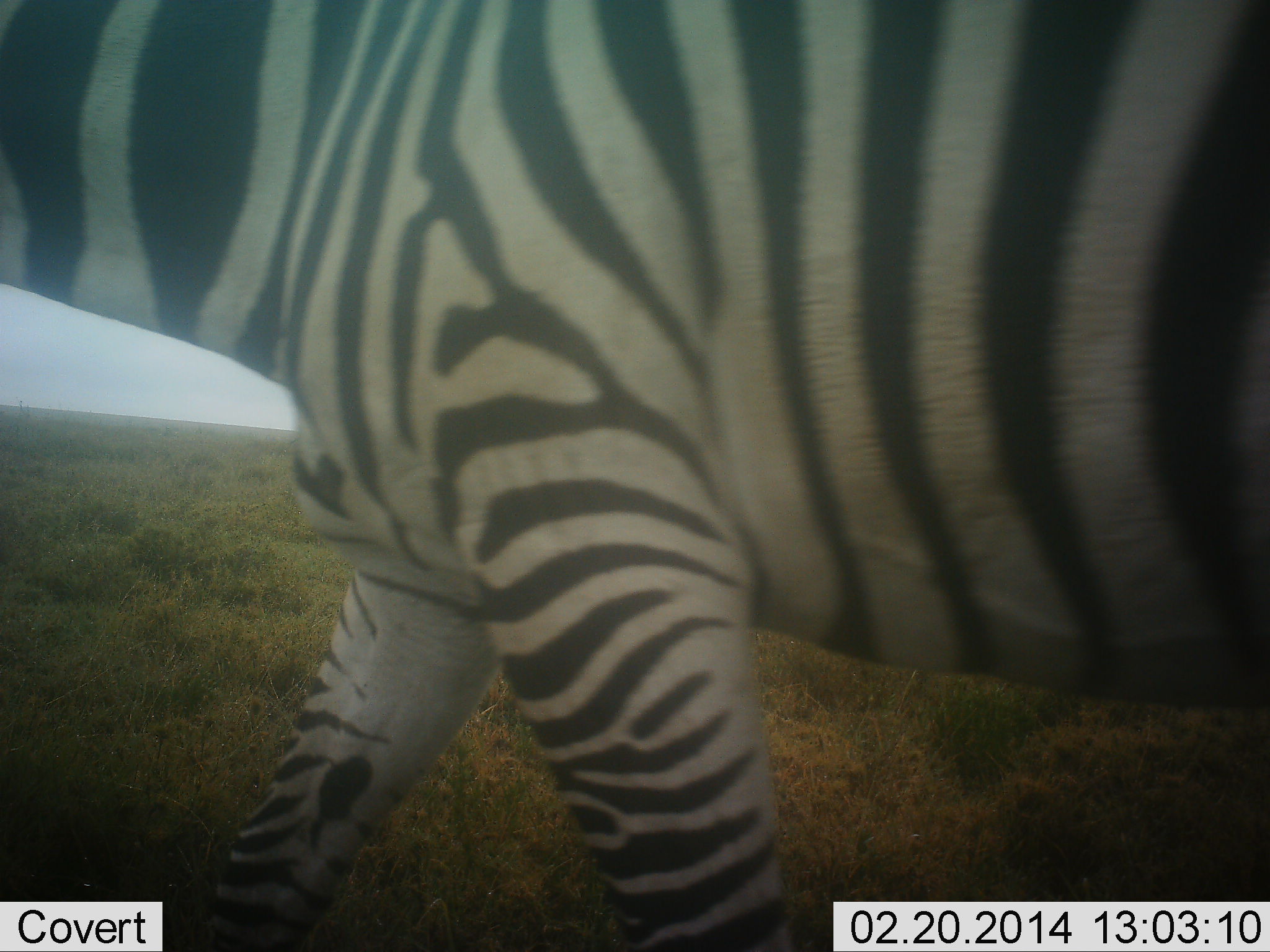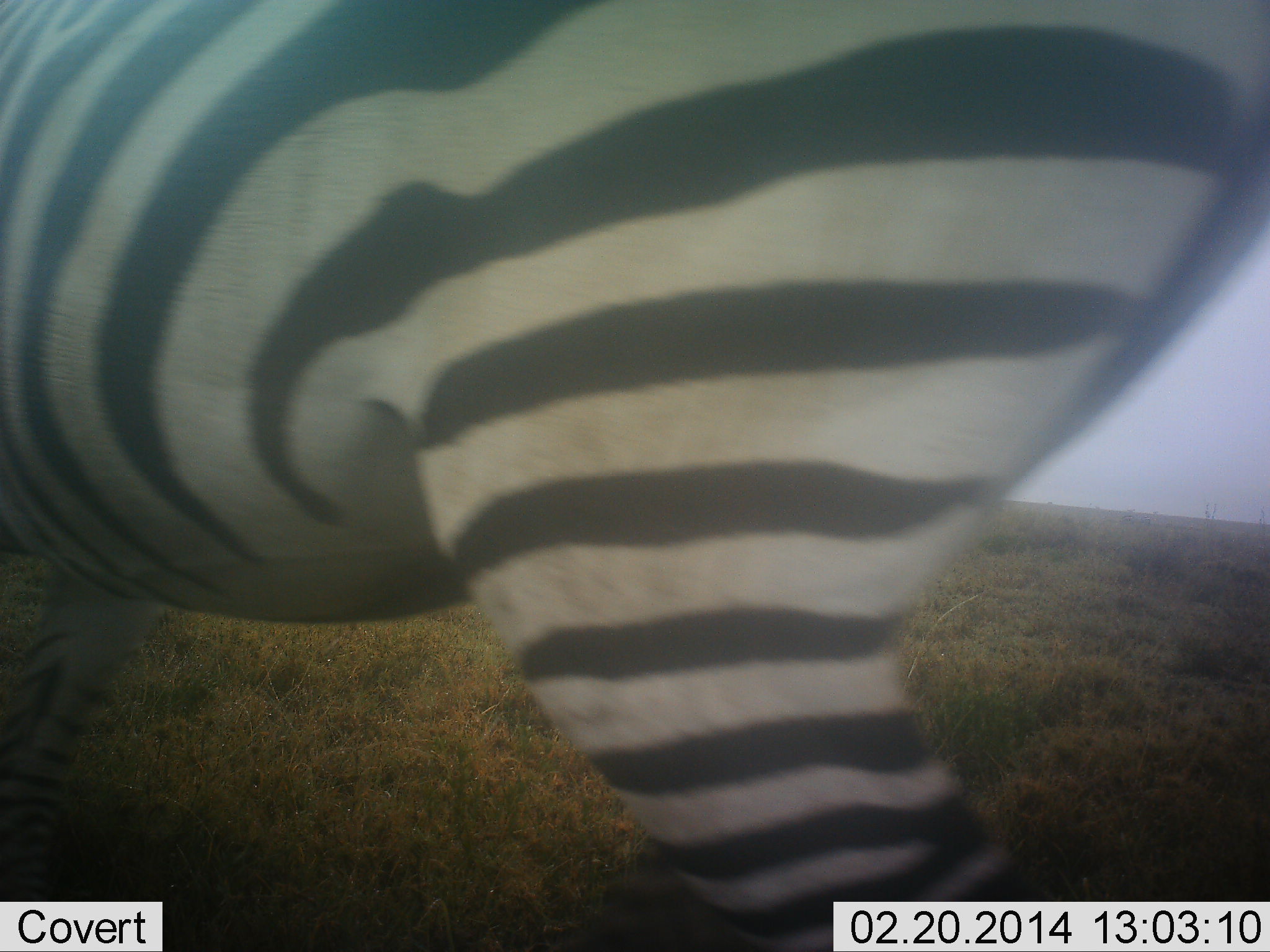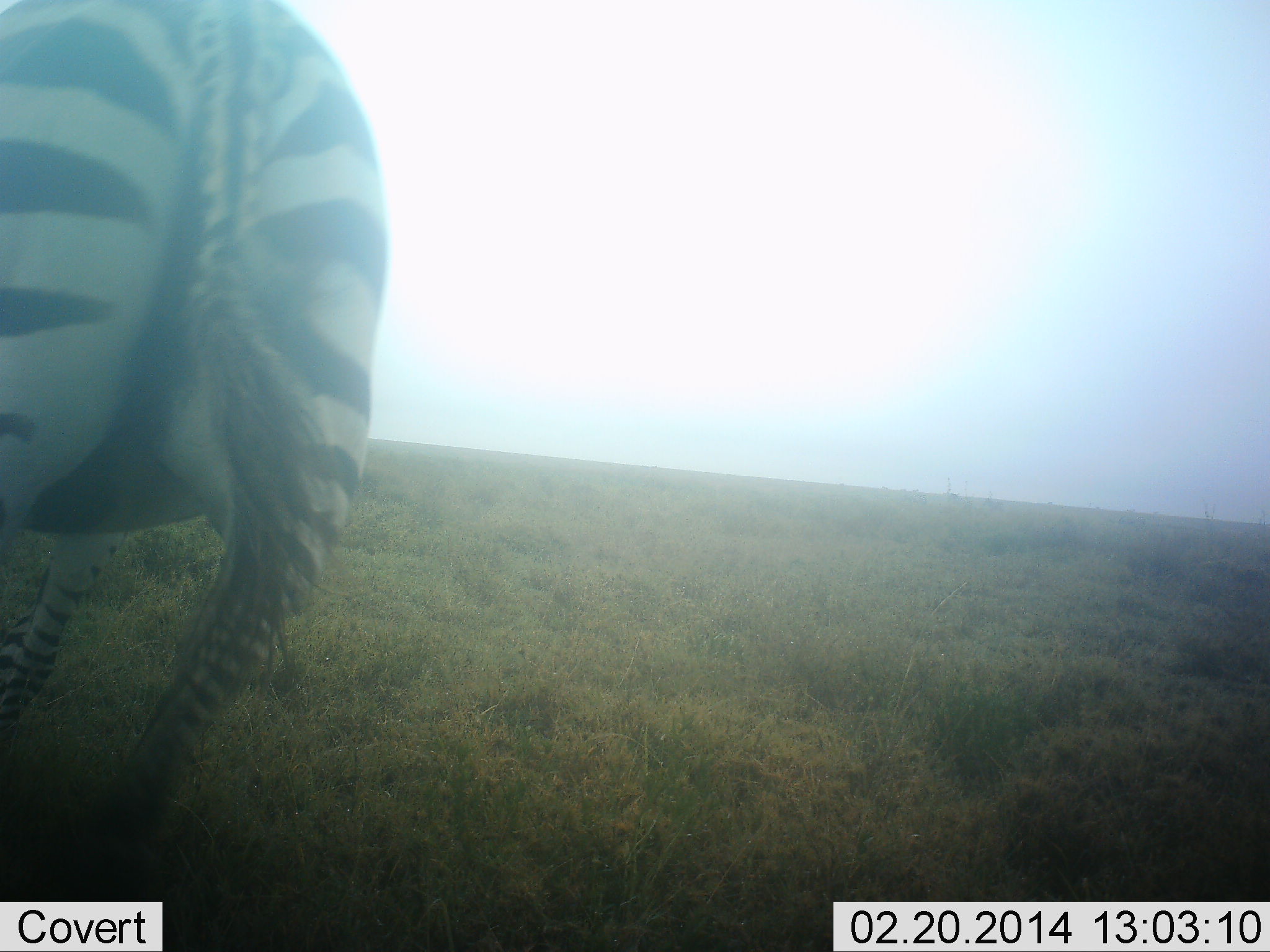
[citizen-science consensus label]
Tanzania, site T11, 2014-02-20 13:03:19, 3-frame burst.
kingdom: Animalia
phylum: Chordata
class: Mammalia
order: Perissodactyla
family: Equidae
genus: Equus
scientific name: Equus quagga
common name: plains zebra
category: zebra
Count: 1.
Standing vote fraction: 18%.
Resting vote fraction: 0%.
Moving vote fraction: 82%.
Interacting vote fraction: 3%.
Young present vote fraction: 0%.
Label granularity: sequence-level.